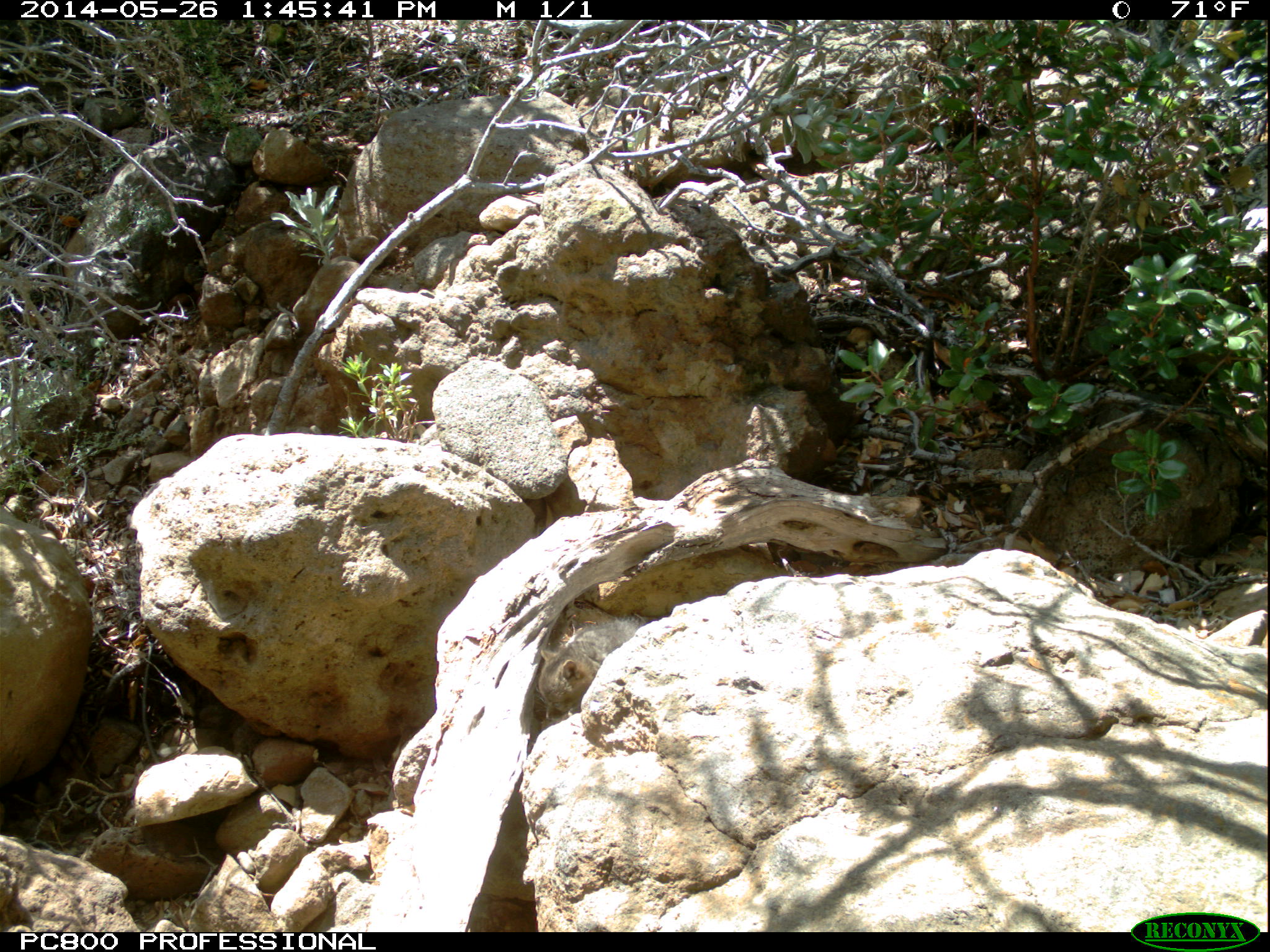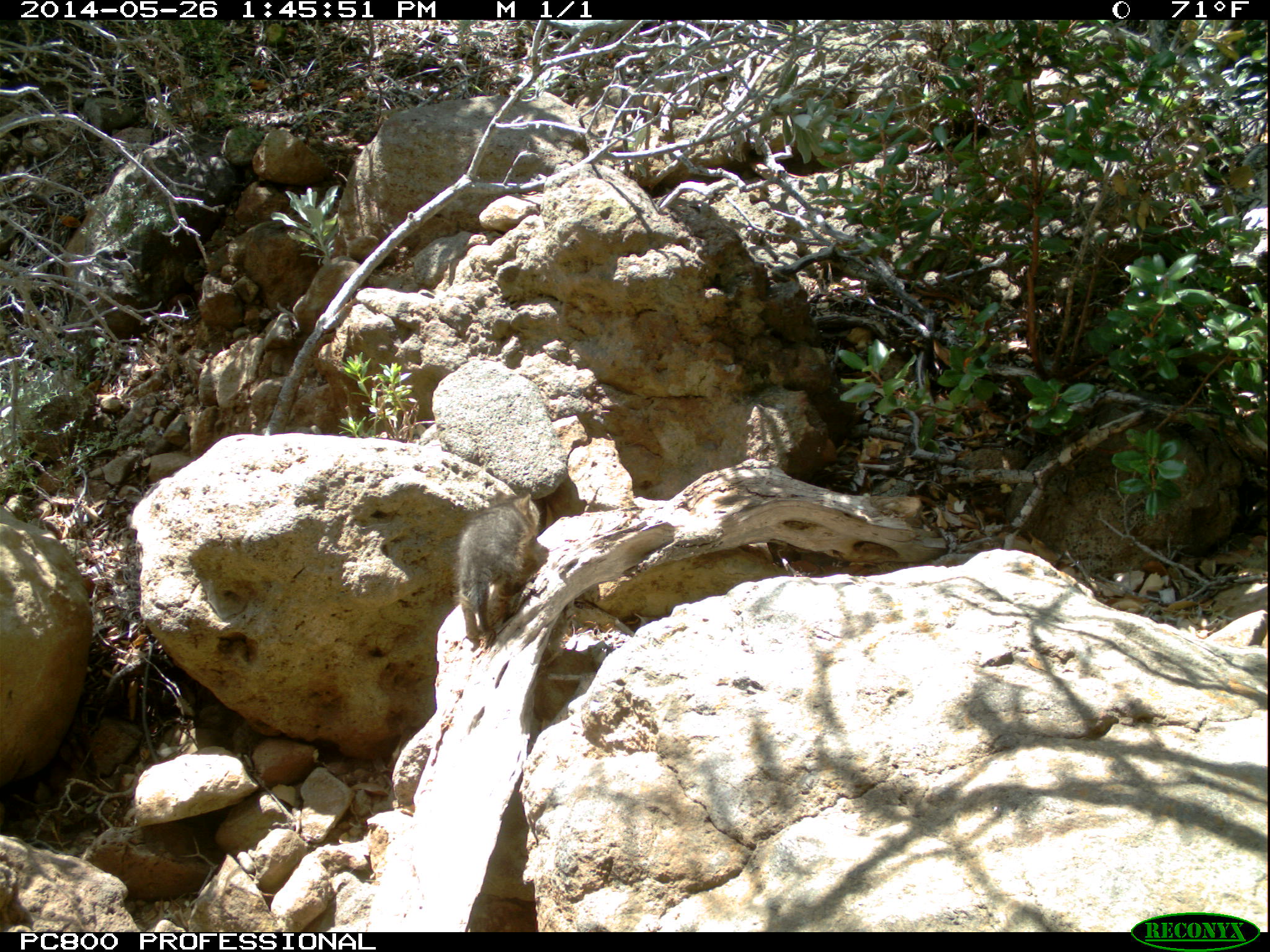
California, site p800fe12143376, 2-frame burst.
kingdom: Animalia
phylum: Chordata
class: Mammalia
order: Carnivora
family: Canidae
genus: Urocyon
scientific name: Urocyon littoralis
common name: island fox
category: fox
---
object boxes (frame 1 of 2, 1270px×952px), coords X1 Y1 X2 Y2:
fox: 533 616 647 720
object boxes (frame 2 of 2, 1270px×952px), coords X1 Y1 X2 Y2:
fox: 456 490 541 638